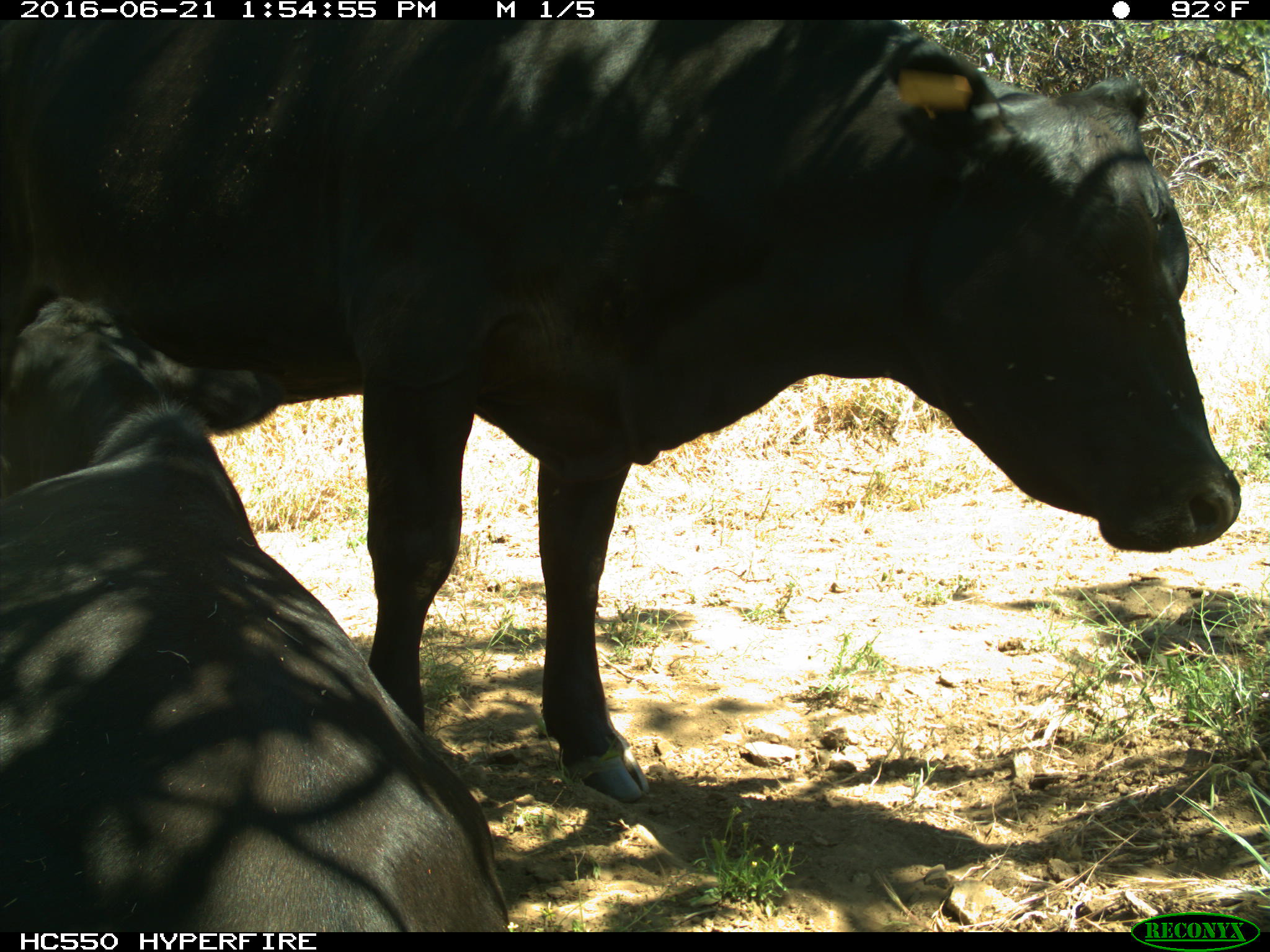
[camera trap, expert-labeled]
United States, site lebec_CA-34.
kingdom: Animalia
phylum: Chordata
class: Mammalia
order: Artiodactyla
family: Bovidae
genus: Bos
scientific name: Bos taurus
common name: domestic cow